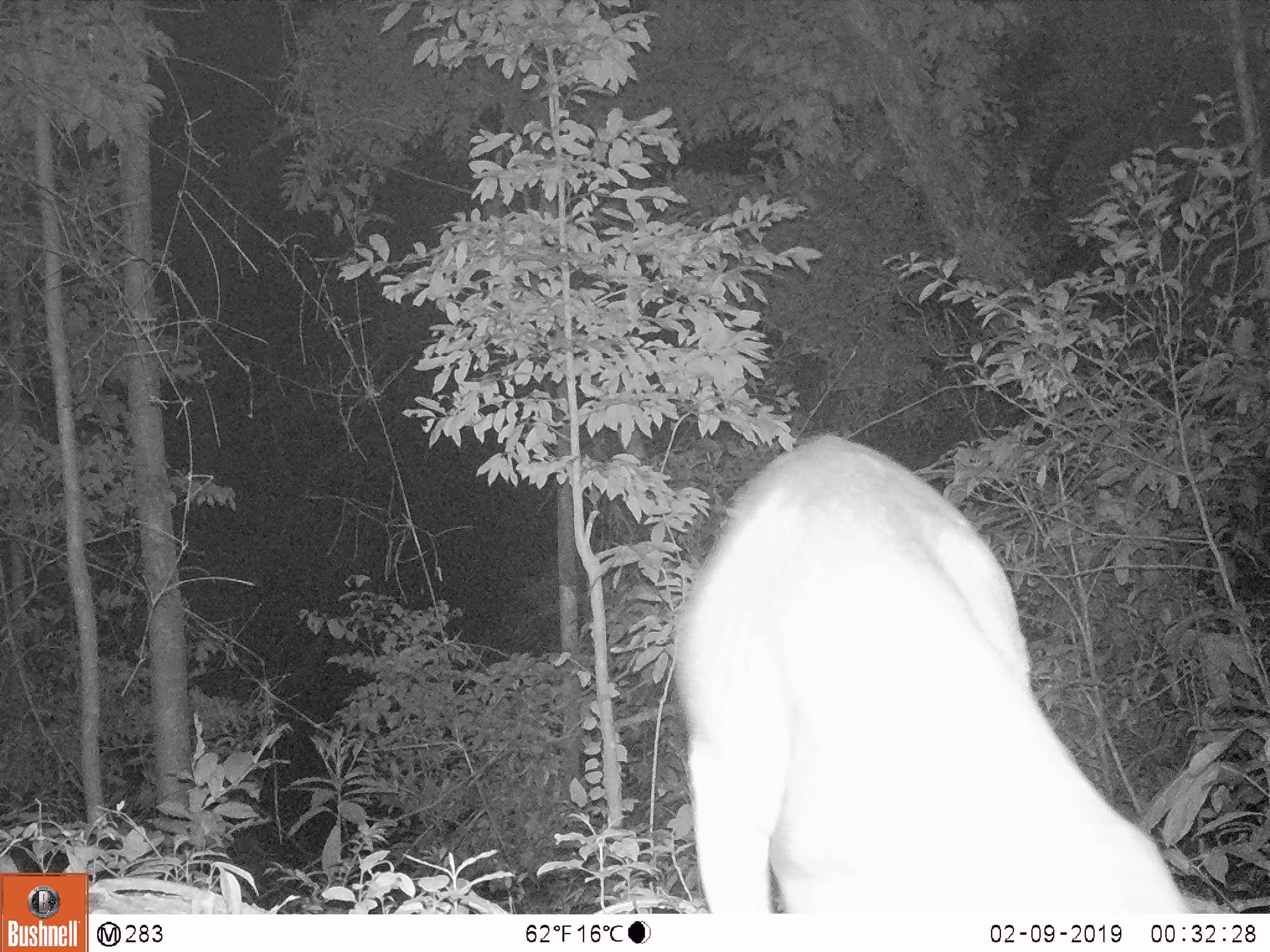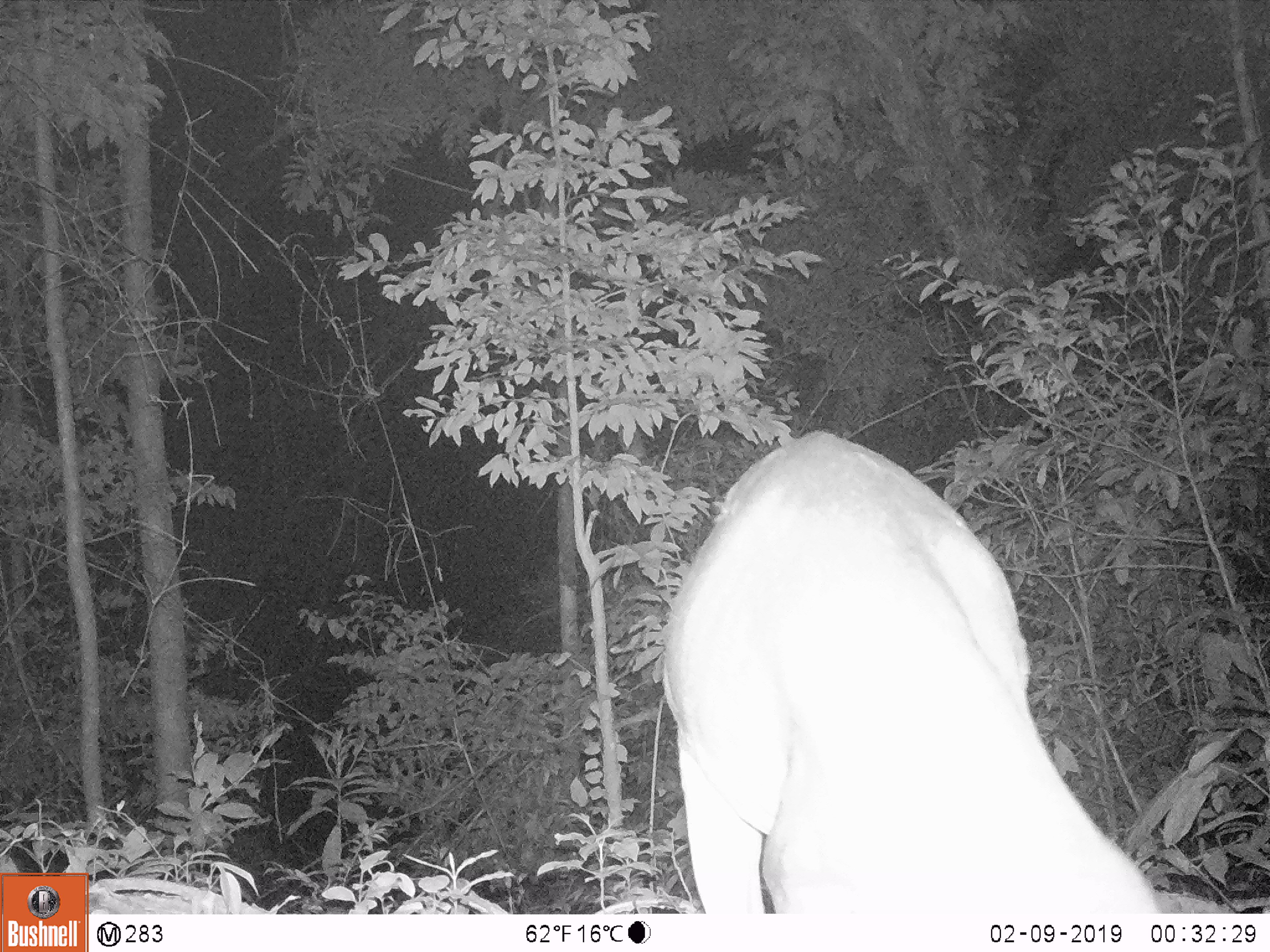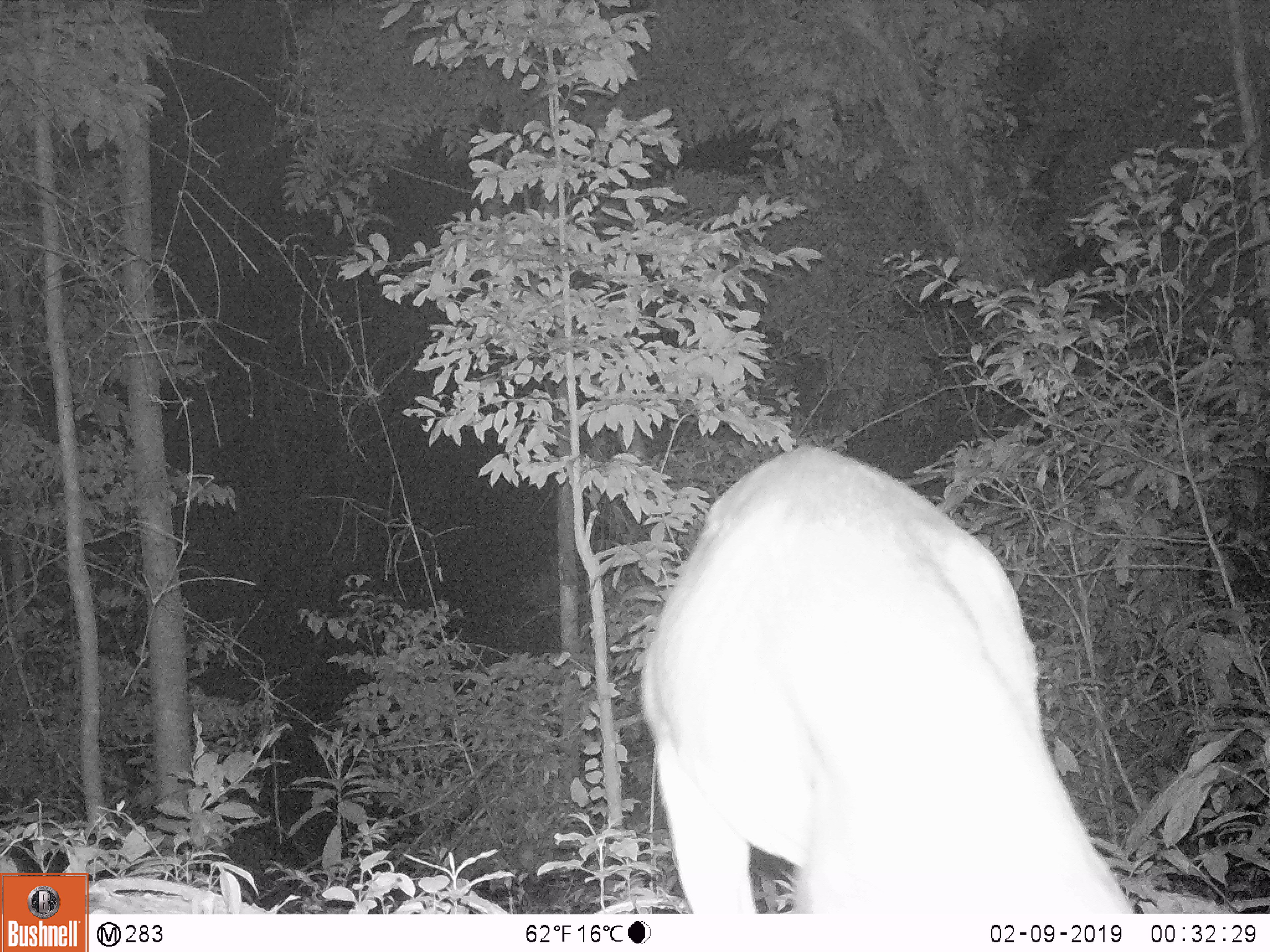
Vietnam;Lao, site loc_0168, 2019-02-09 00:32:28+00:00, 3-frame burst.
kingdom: Animalia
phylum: Chordata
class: Mammalia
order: Artiodactyla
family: Cervidae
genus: Muntiacus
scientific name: Muntiacus vuquangensis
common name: large-antlered muntjac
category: large antlered muntjac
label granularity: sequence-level